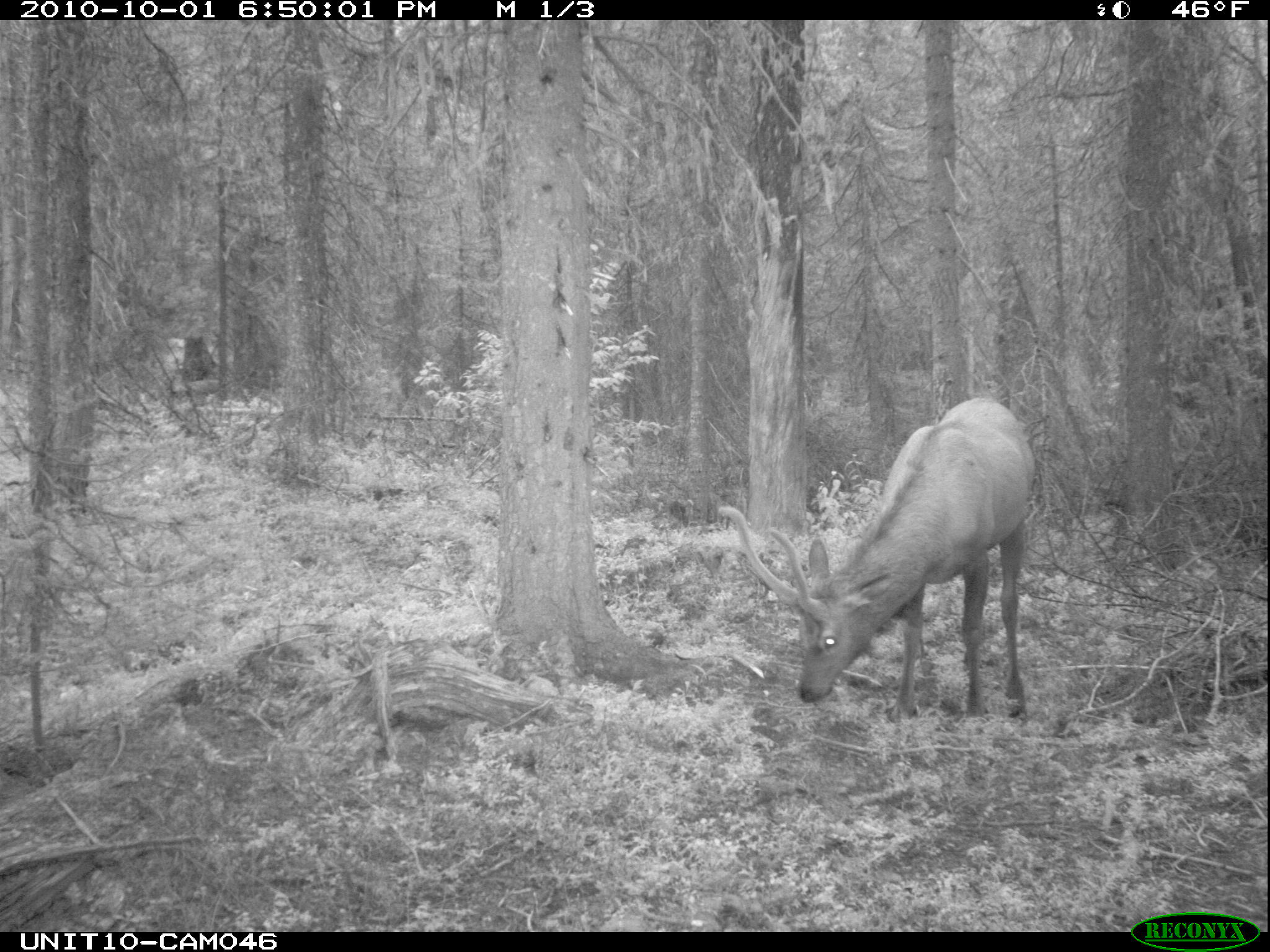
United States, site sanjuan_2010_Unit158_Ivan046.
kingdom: Animalia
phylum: Chordata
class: Mammalia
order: Artiodactyla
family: Cervidae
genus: Cervus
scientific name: Cervus elaphus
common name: red deer